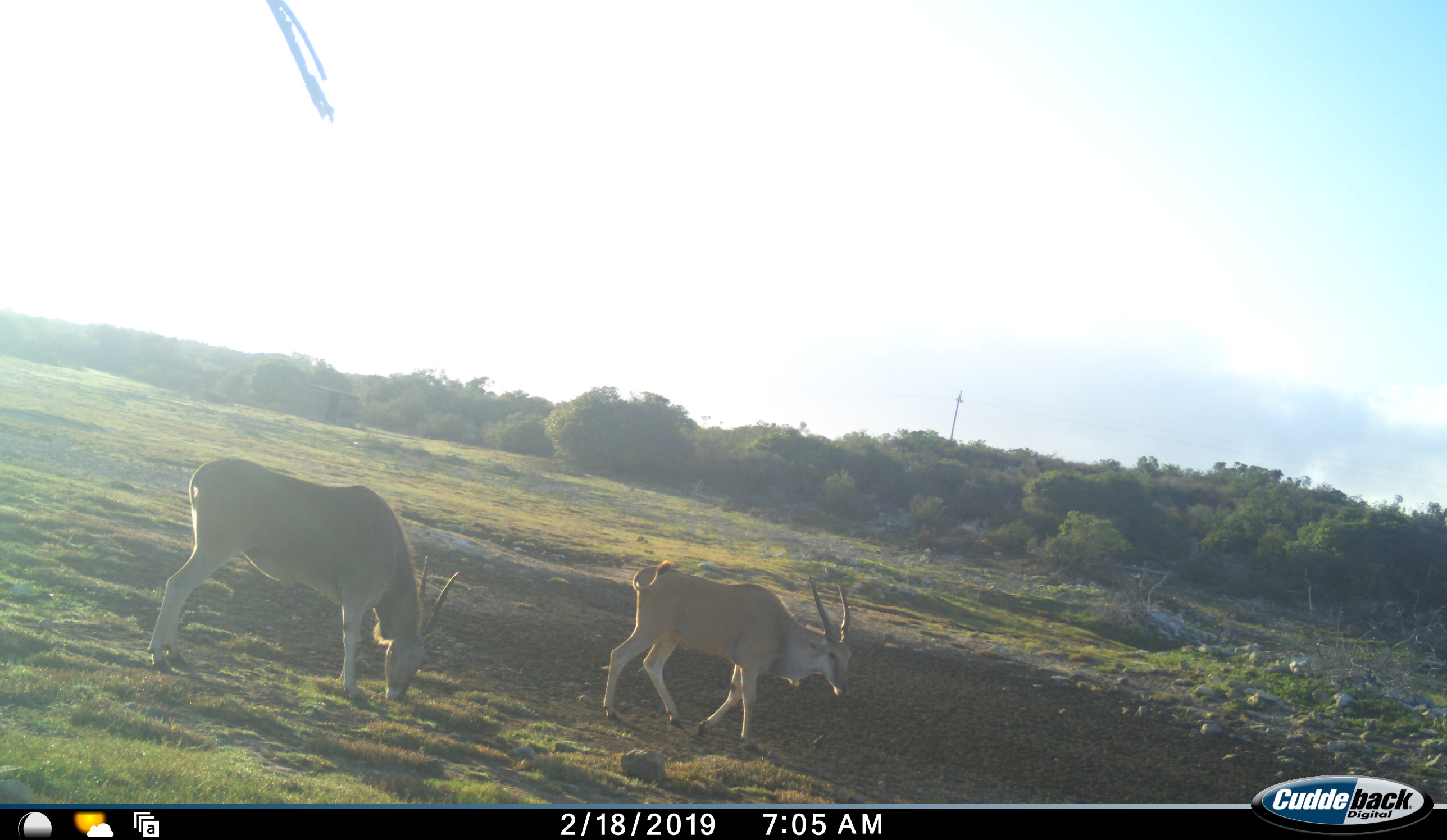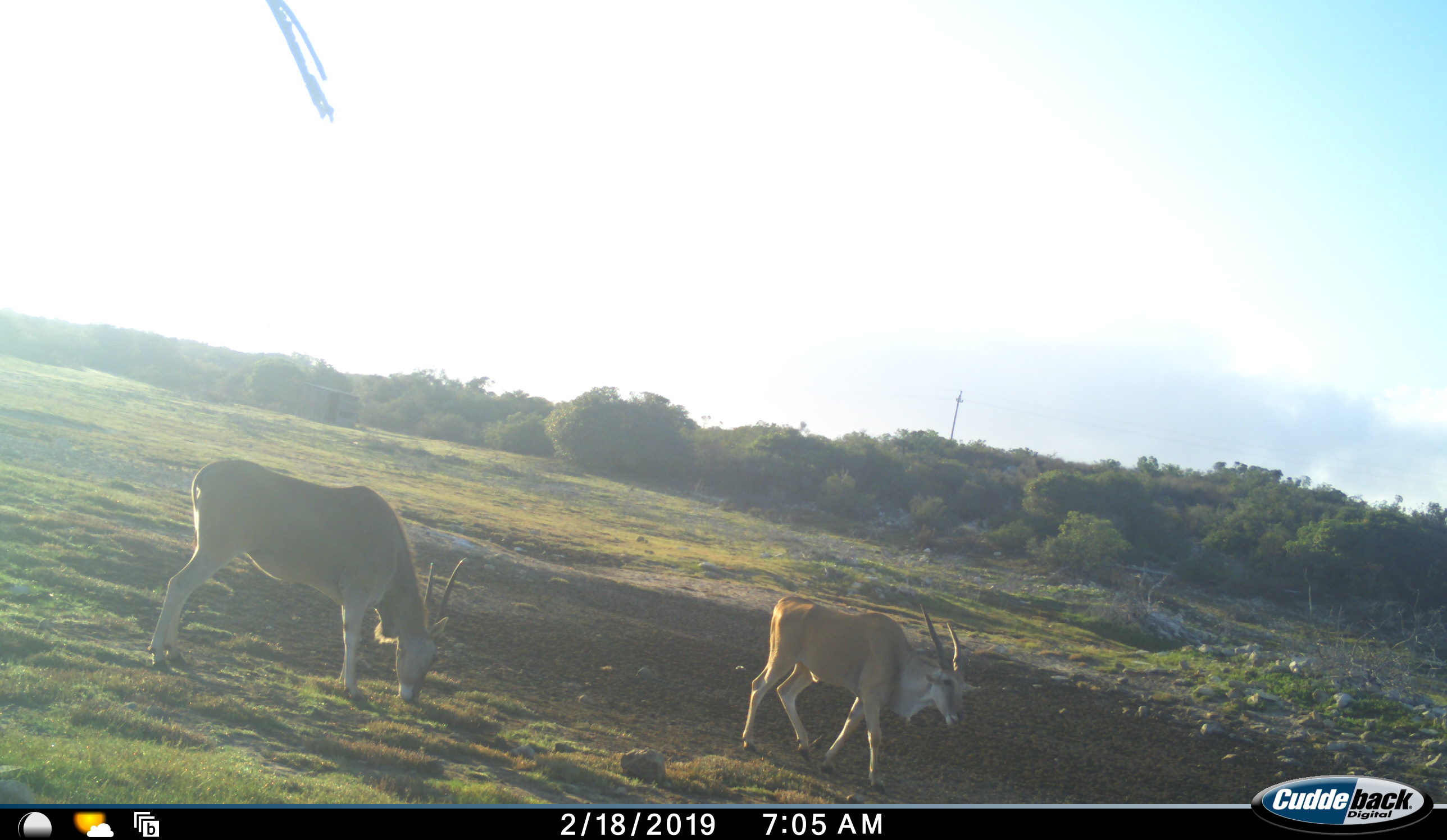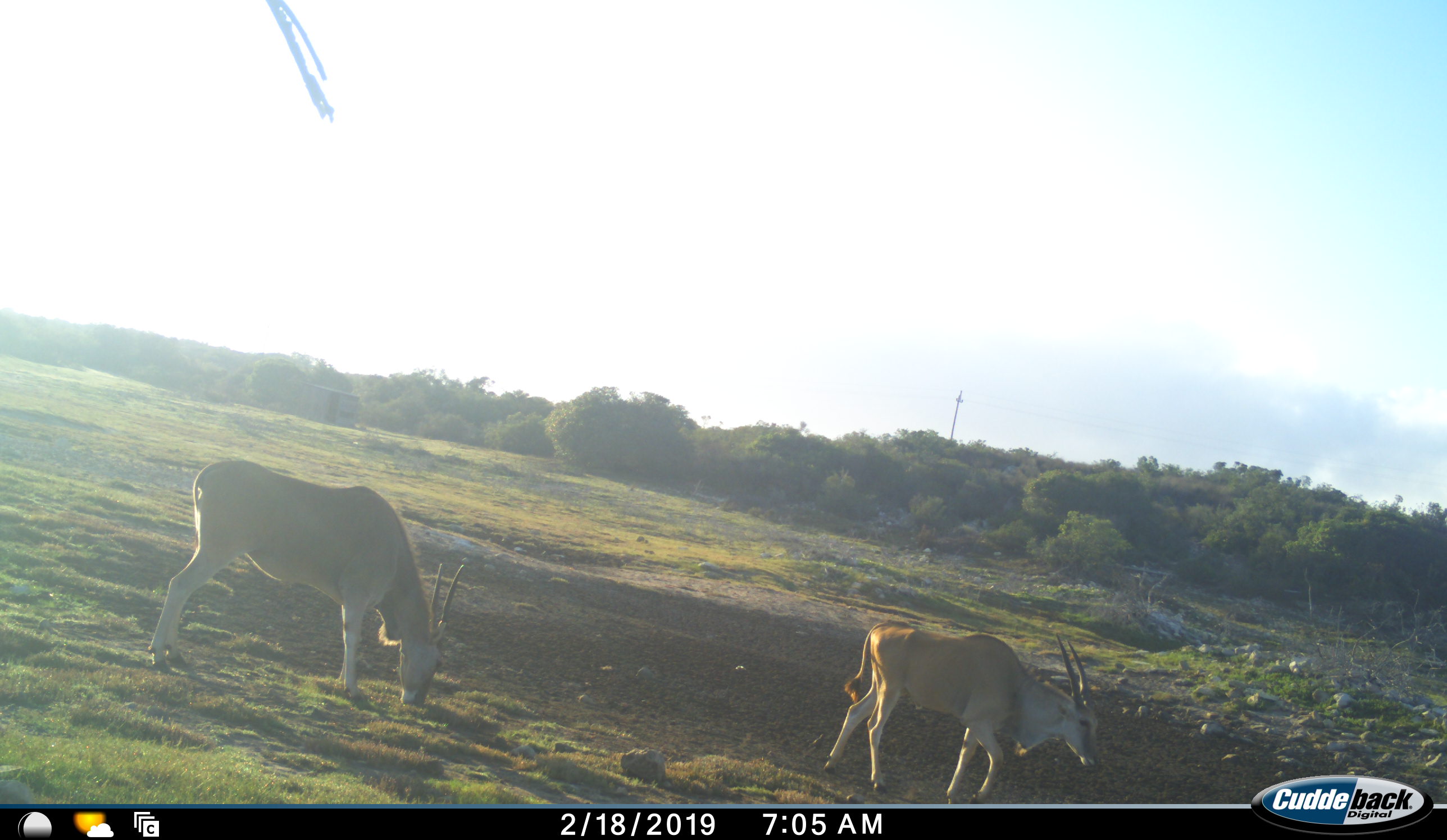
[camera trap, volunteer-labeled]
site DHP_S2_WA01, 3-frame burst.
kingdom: Animalia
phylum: Chordata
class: Mammalia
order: Artiodactyla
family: Bovidae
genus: Tragelaphus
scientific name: Tragelaphus oryx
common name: eland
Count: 2.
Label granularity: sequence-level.